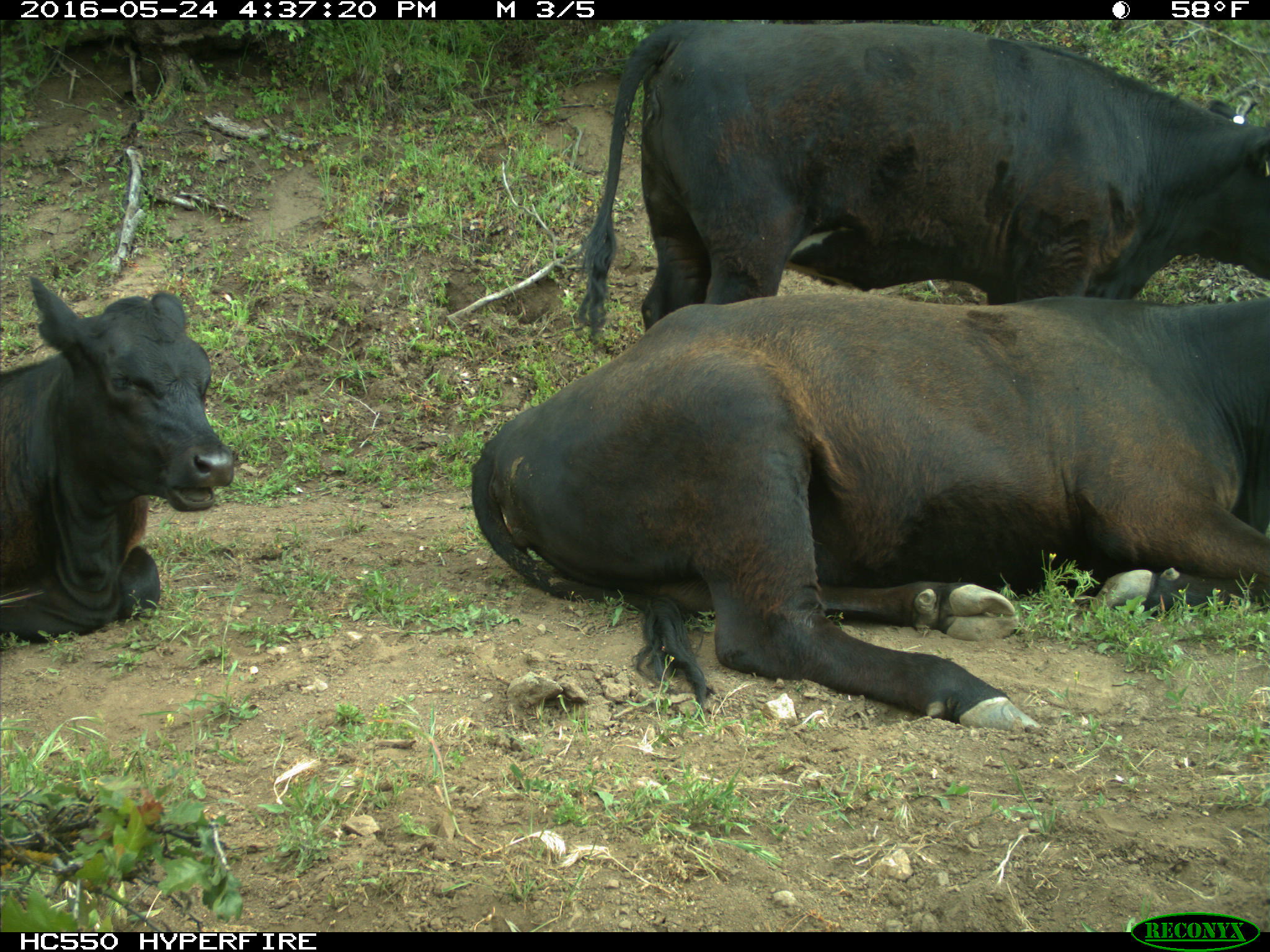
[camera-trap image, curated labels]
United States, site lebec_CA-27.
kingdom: Animalia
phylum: Chordata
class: Mammalia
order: Artiodactyla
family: Bovidae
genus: Bos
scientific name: Bos taurus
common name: domestic cow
Bos taurus (domestic cow).